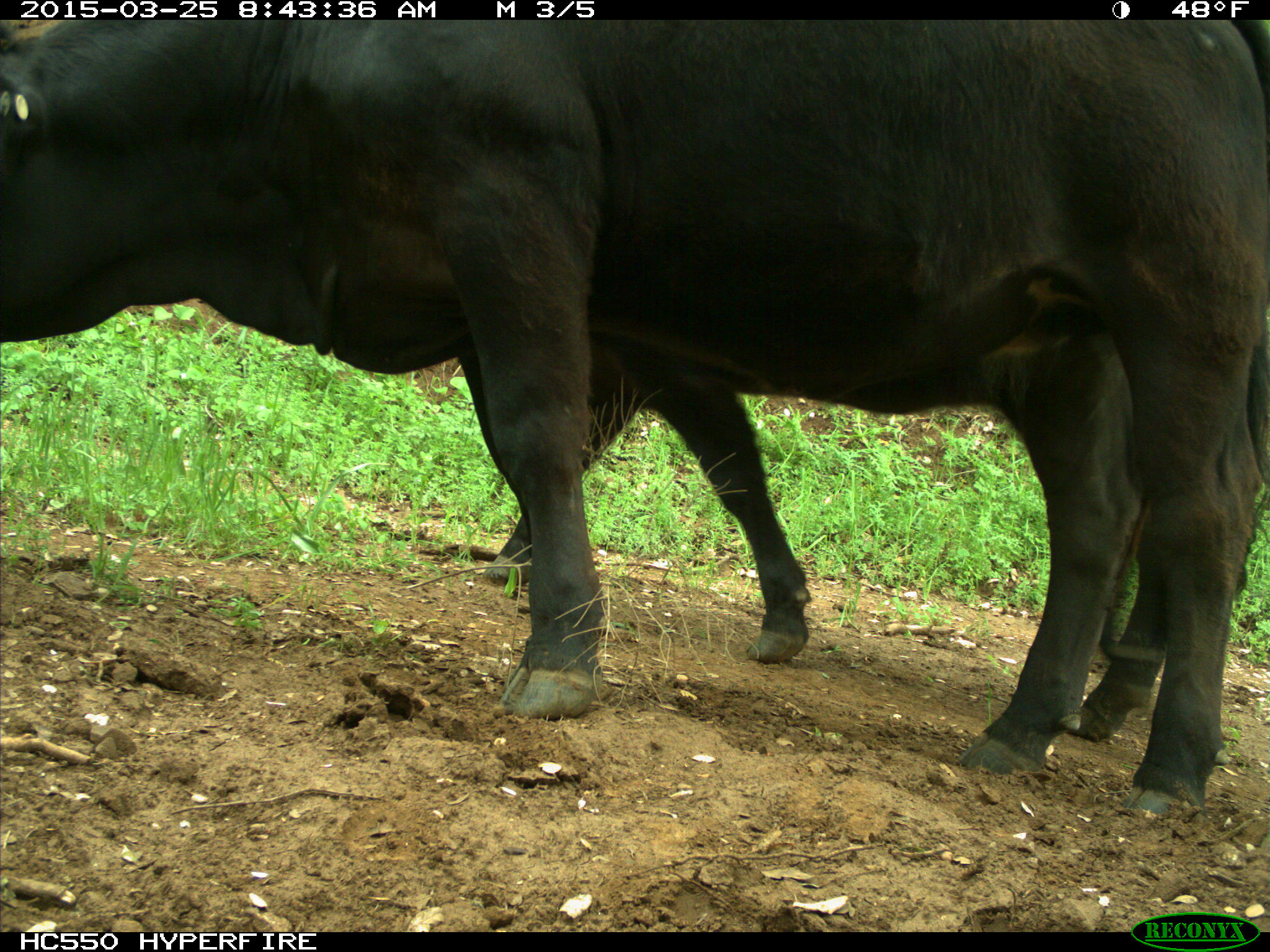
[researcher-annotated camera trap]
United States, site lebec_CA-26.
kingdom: Animalia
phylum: Chordata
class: Mammalia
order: Artiodactyla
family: Bovidae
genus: Bos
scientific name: Bos taurus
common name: domestic cow